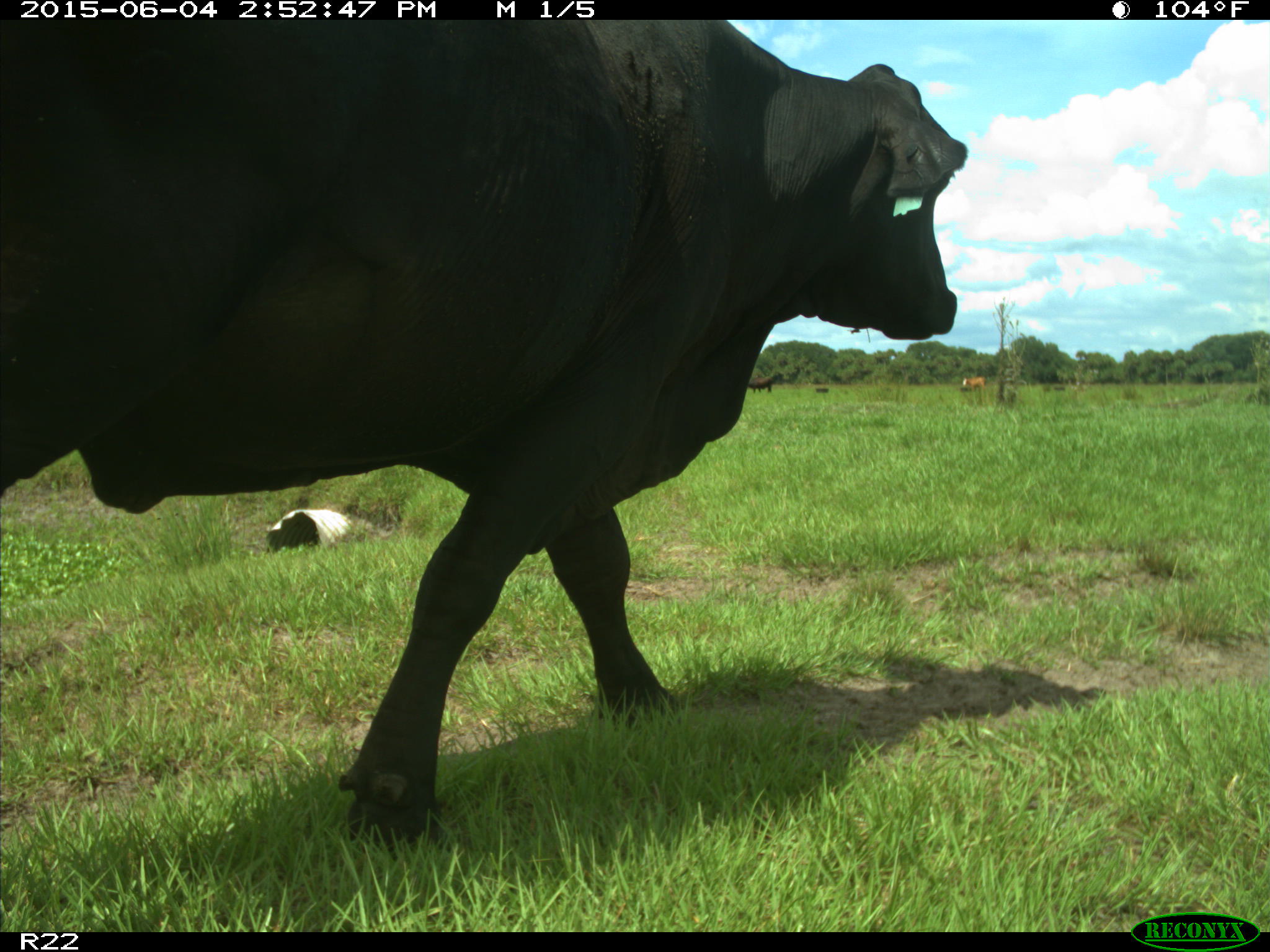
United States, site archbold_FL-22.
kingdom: Animalia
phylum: Chordata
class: Mammalia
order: Artiodactyla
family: Bovidae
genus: Bos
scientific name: Bos taurus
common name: domestic cow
Bos taurus (domestic cow).